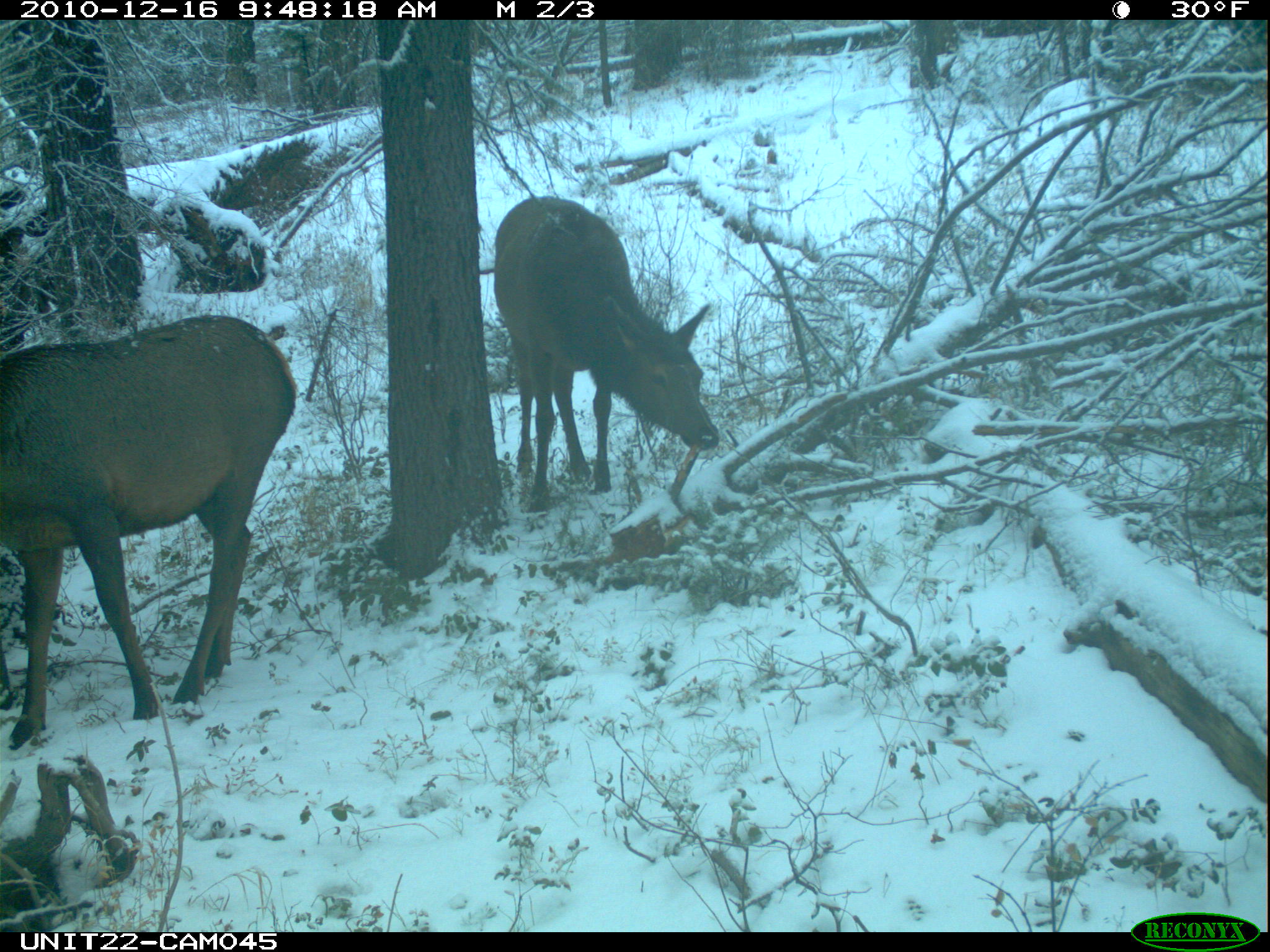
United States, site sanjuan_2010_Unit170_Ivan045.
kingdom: Animalia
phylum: Chordata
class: Mammalia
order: Artiodactyla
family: Cervidae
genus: Cervus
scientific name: Cervus elaphus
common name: red deer